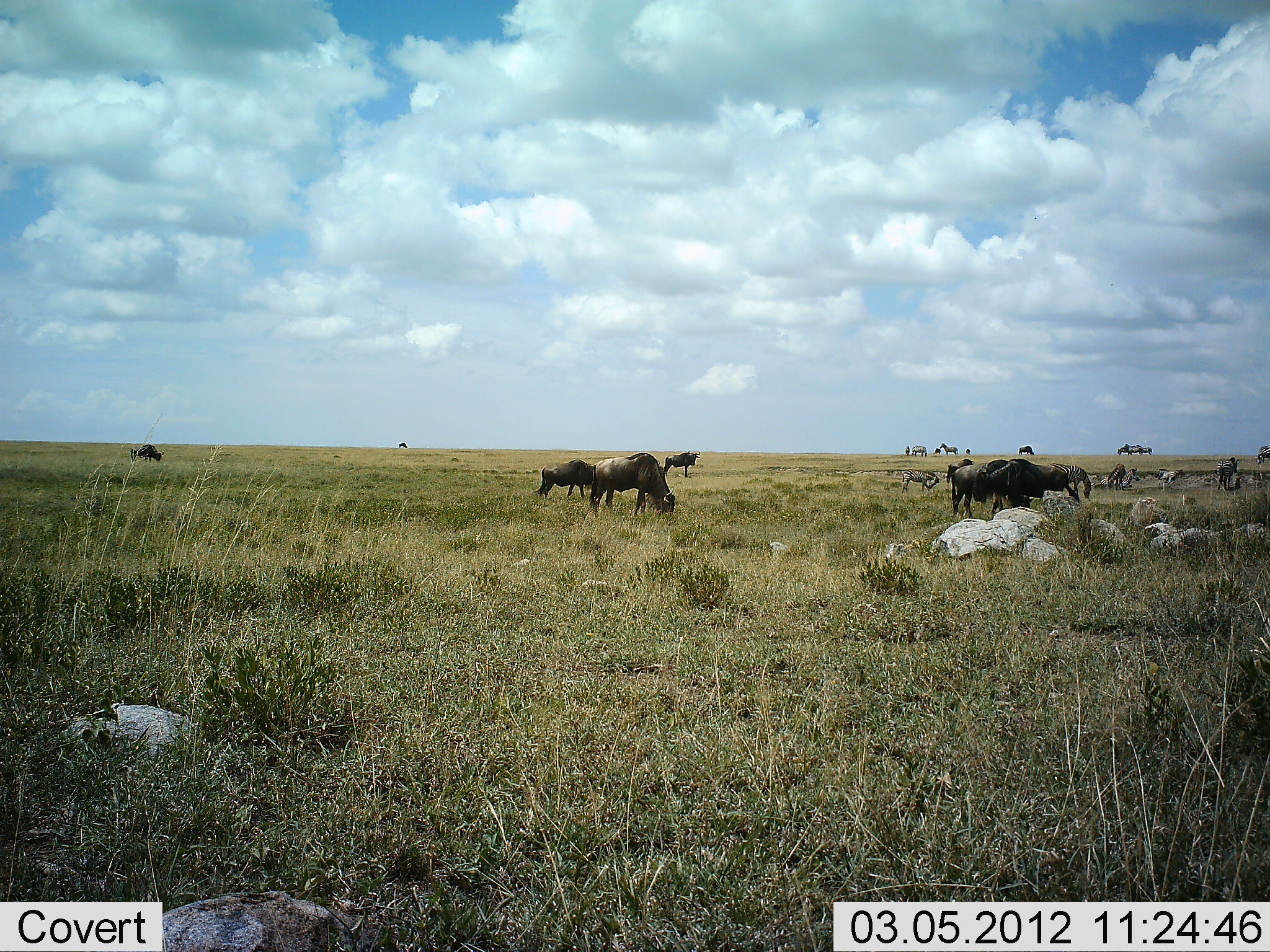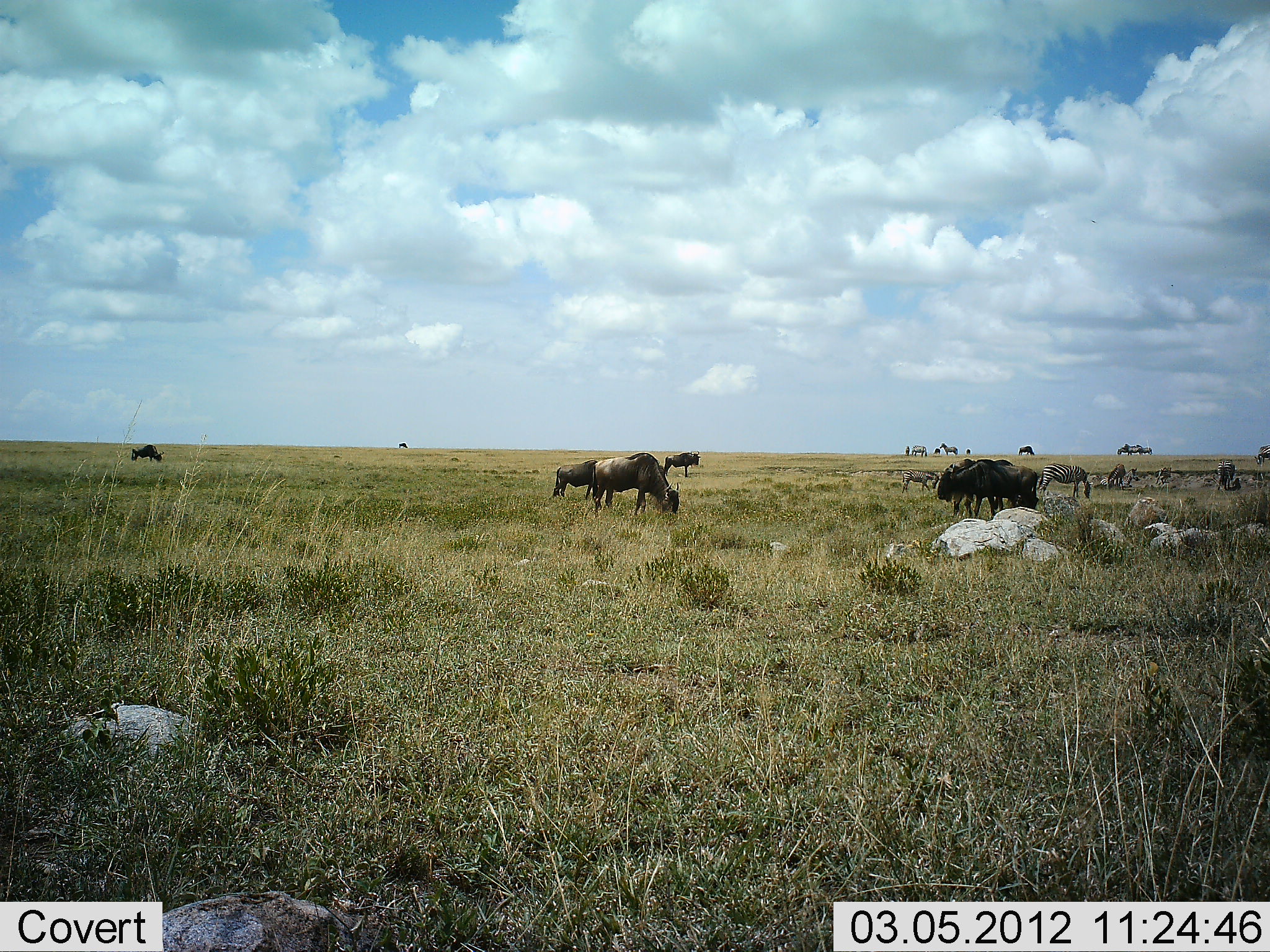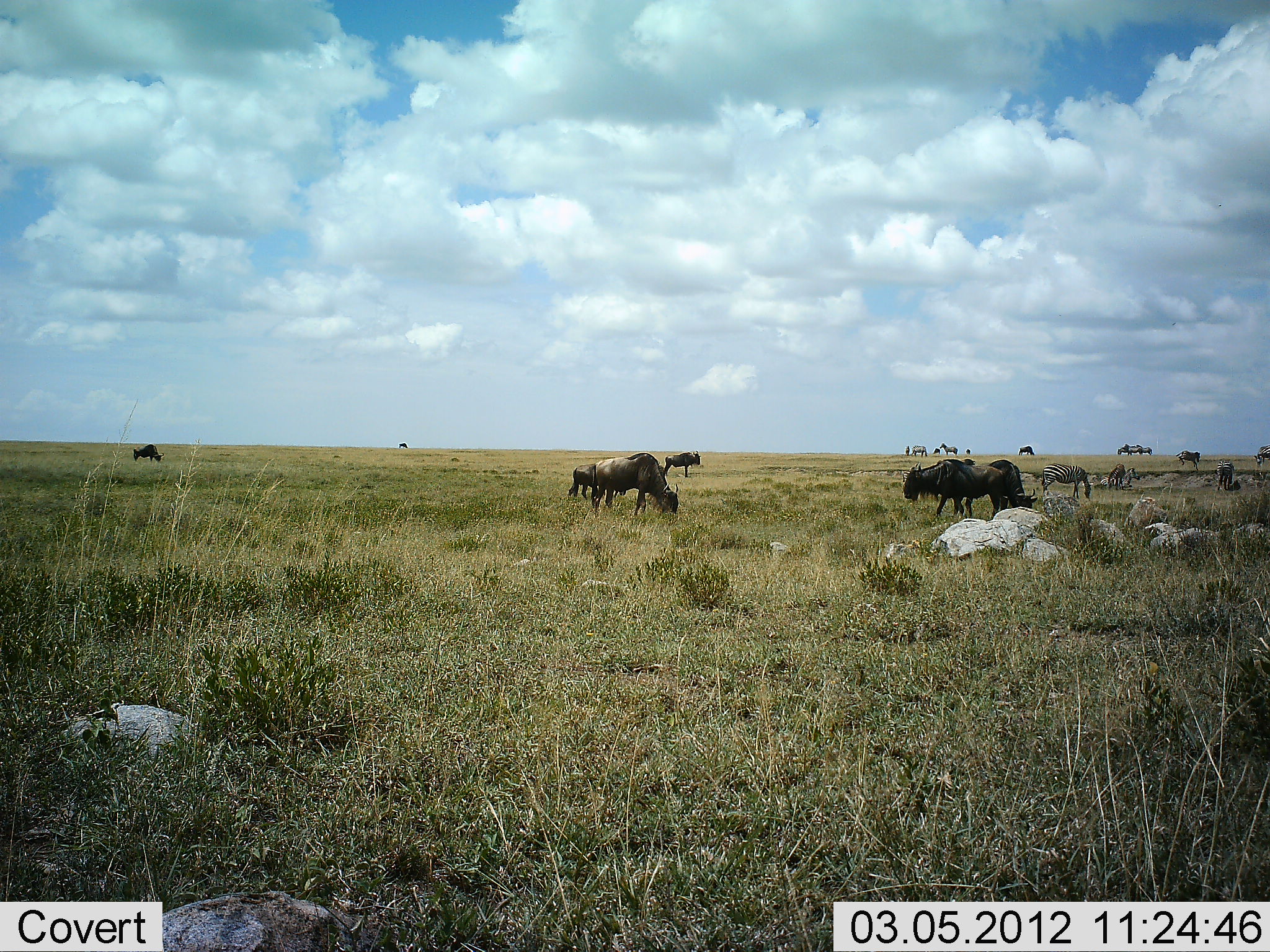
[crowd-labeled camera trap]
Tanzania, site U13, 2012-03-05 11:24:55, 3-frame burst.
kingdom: Animalia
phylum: Chordata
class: Mammalia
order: Artiodactyla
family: Bovidae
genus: Connochaetes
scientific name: Connochaetes taurinus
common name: blue wildebeest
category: wildebeest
Wildebeest (blue wildebeest) (Connochaetes taurinus), count 7. Behavior (volunteer vote fractions): standing 36%, resting 0%, moving 45%, interacting 0%. Young present (vote fraction): 5%. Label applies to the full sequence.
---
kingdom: Animalia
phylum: Chordata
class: Mammalia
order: Perissodactyla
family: Equidae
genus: Equus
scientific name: Equus quagga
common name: plains zebra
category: zebra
Zebra (plains zebra) (Equus quagga), count 7. Behavior (volunteer vote fractions): standing 38%, resting 0%, moving 23%, interacting 0%. Young present (vote fraction): 8%. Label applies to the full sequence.